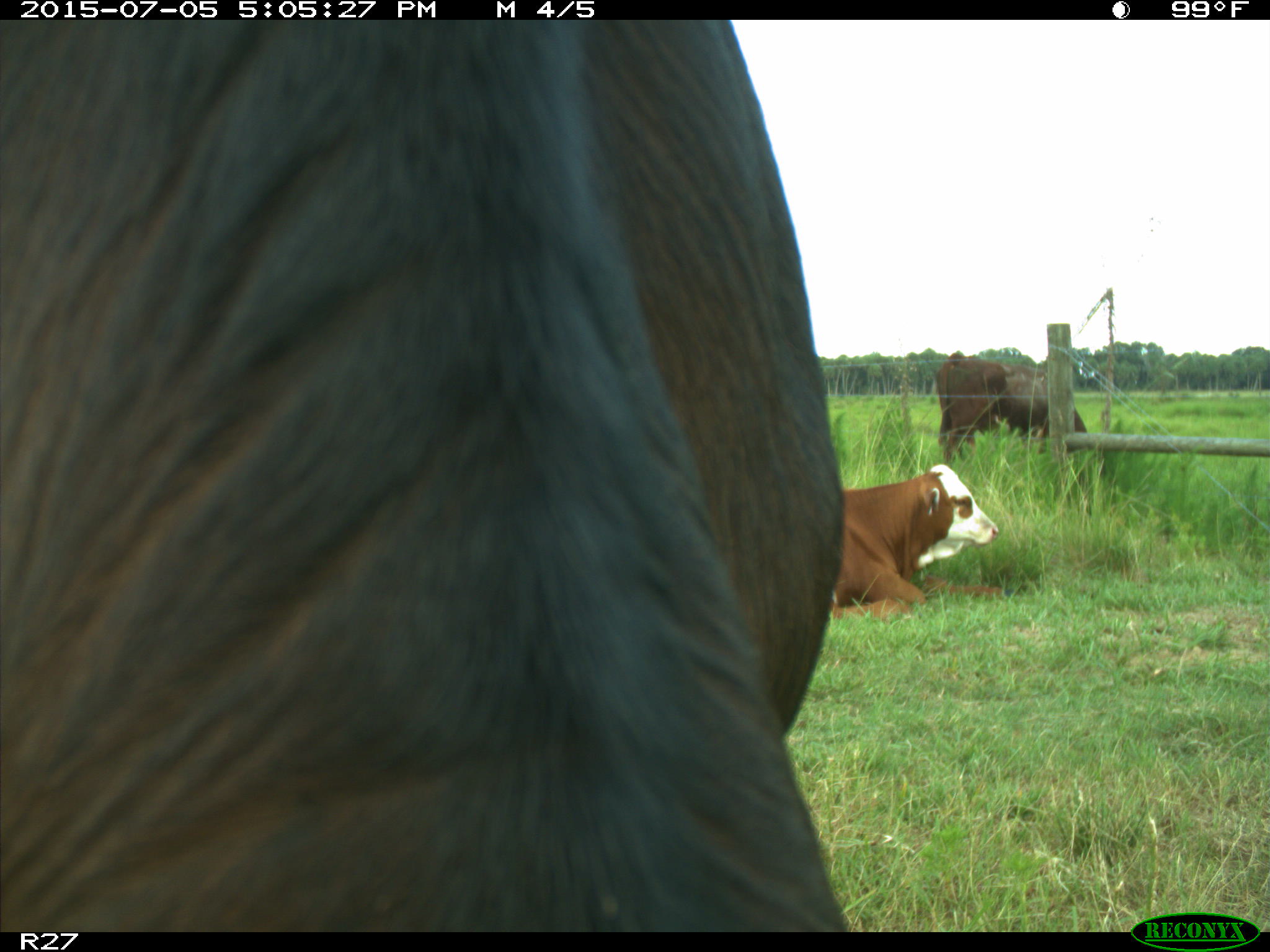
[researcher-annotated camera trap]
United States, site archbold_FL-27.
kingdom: Animalia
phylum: Chordata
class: Mammalia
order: Artiodactyla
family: Bovidae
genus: Bos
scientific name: Bos taurus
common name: domestic cow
Bos taurus (domestic cow).